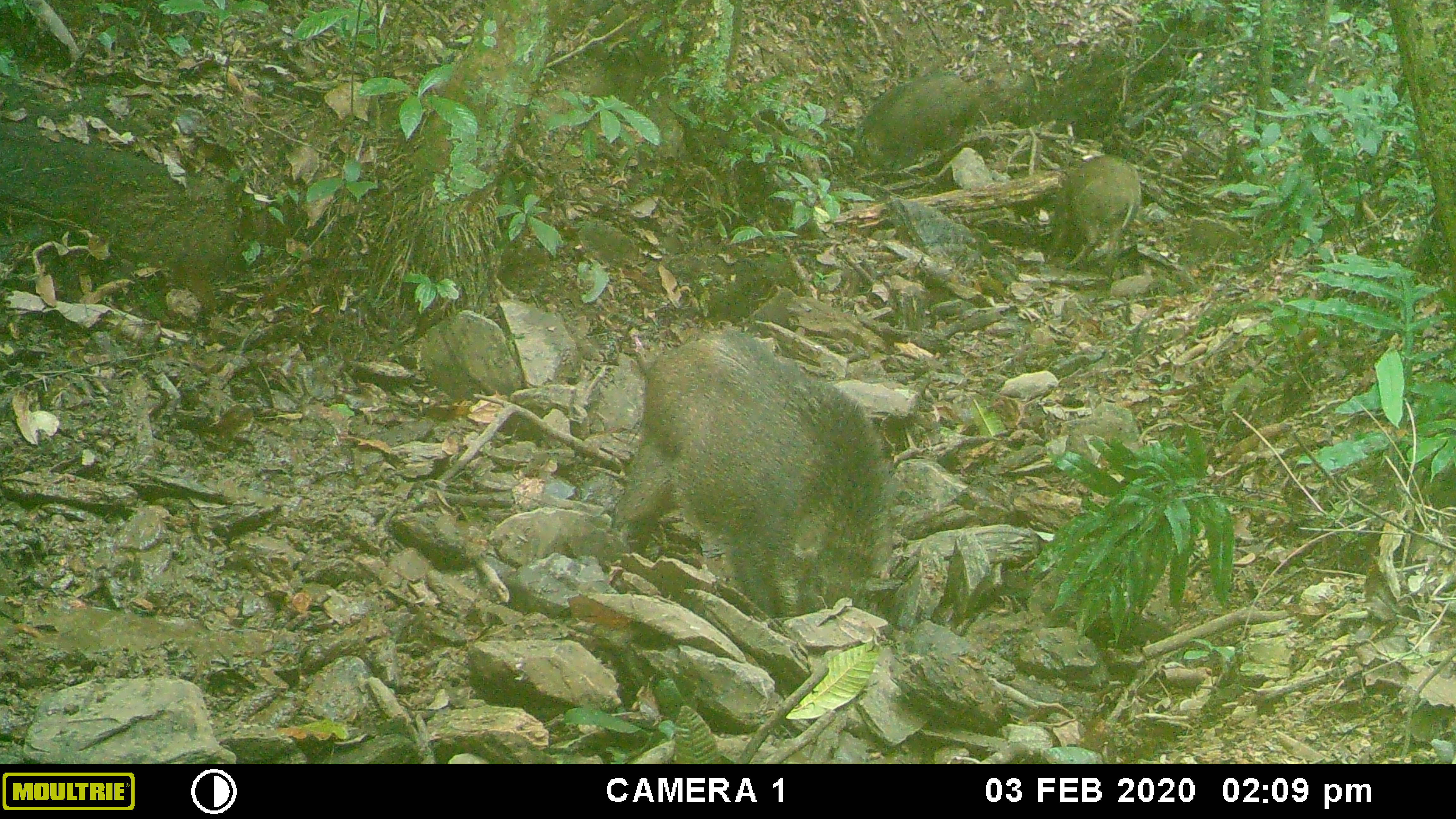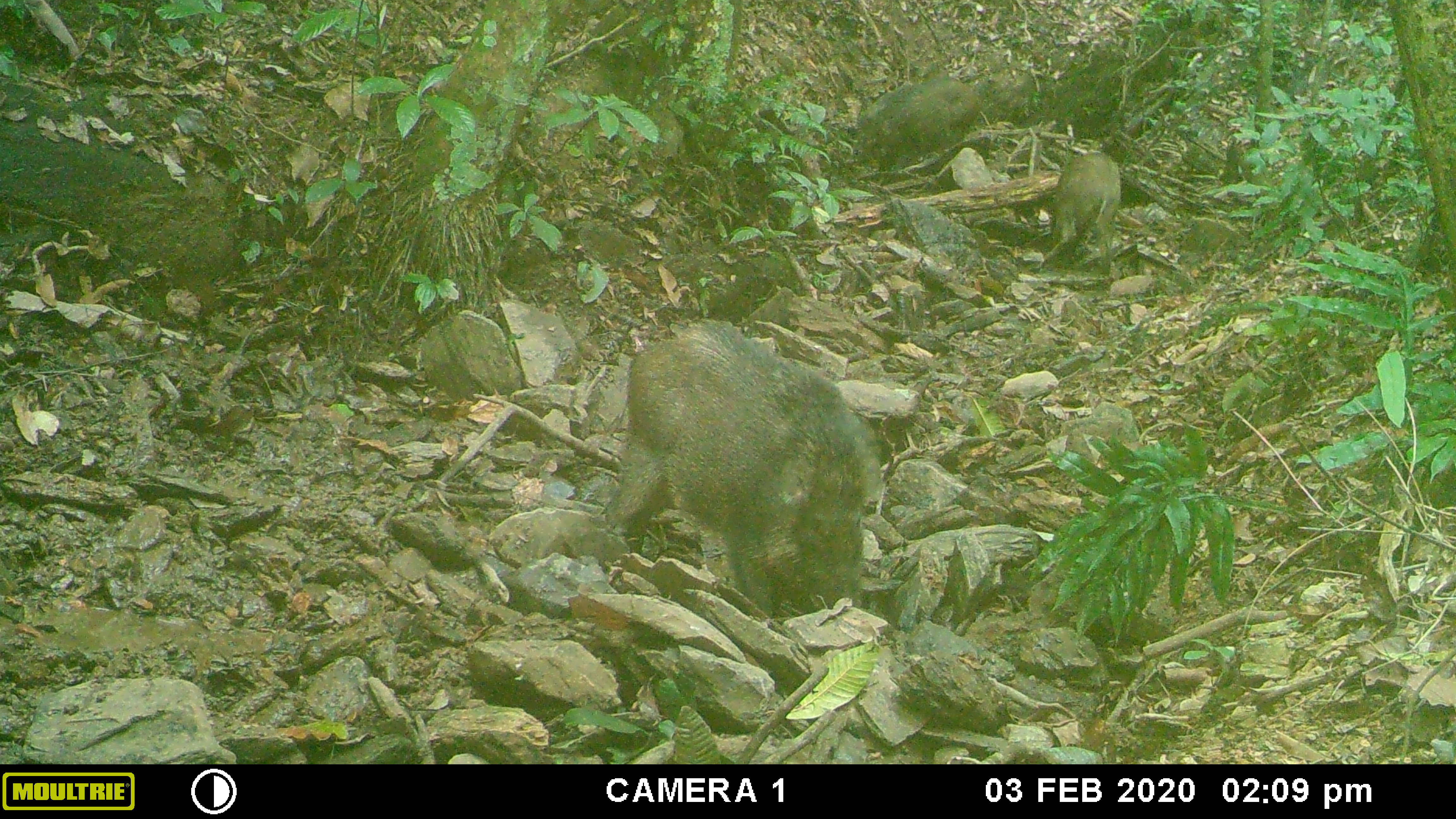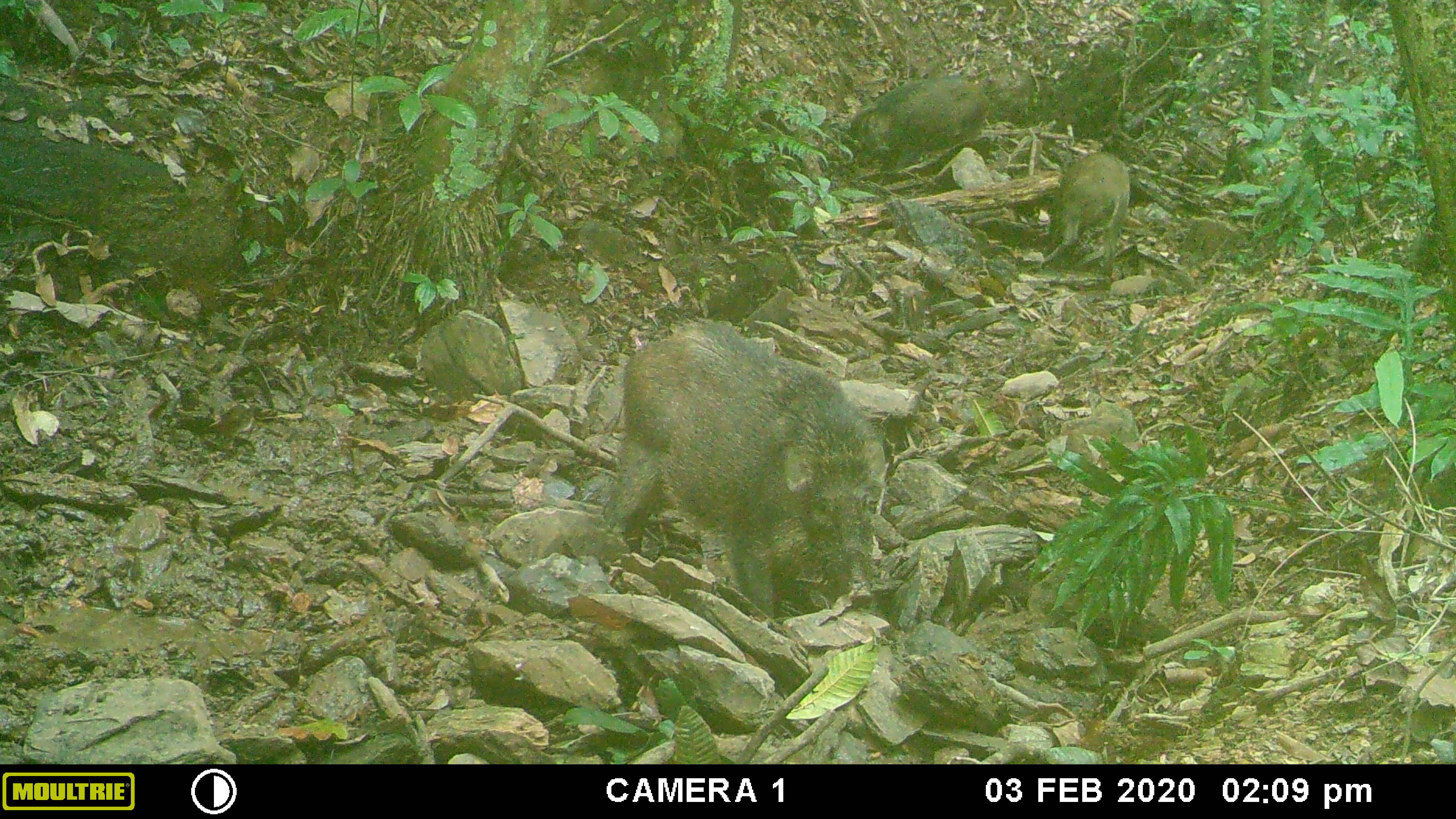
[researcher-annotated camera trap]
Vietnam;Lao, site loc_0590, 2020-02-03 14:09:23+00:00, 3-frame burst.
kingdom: Animalia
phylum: Chordata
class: Mammalia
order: Artiodactyla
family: Suidae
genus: Sus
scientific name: Sus scrofa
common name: eurasian wild pig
Eurasian wild pig (Sus scrofa). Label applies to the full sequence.